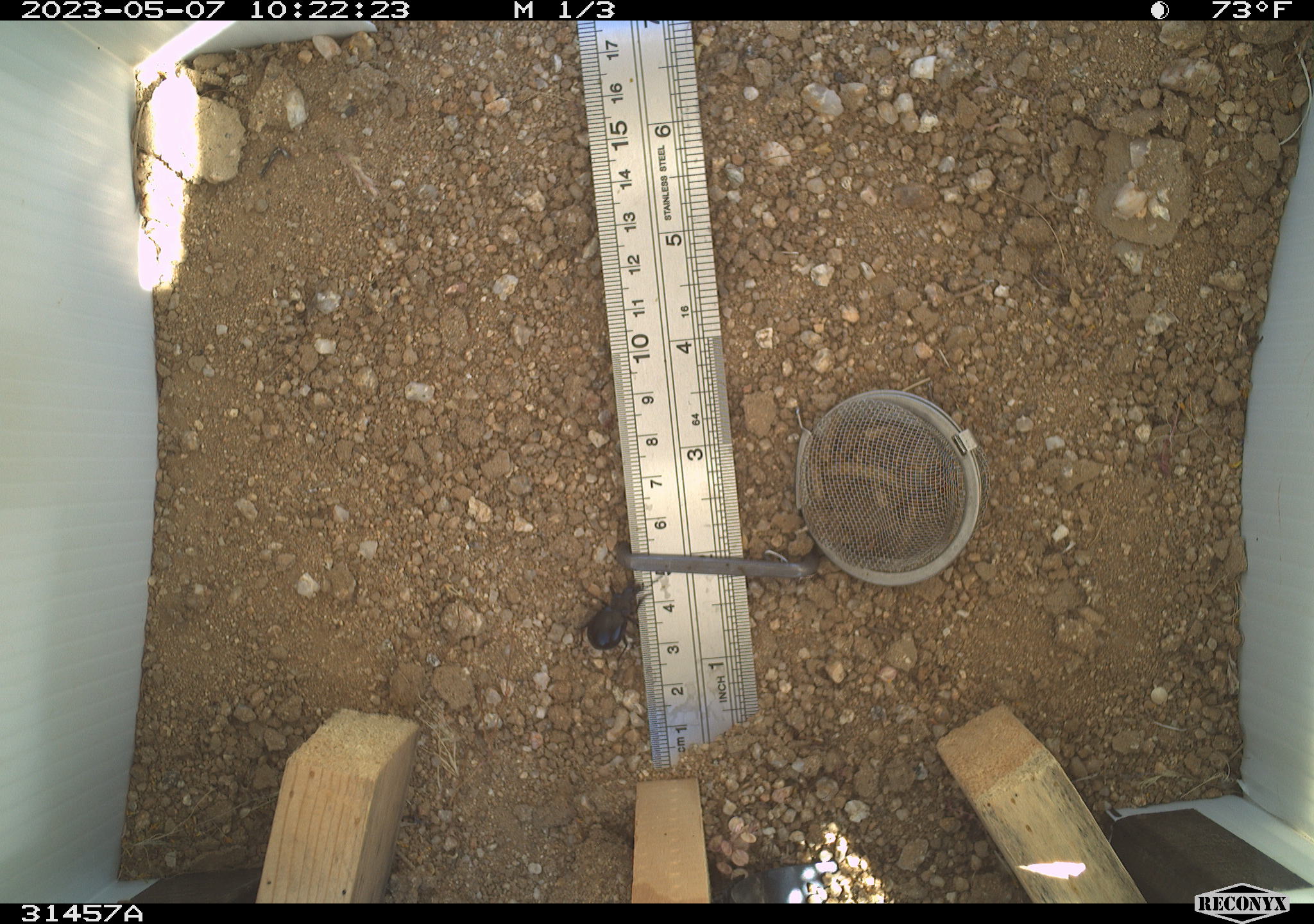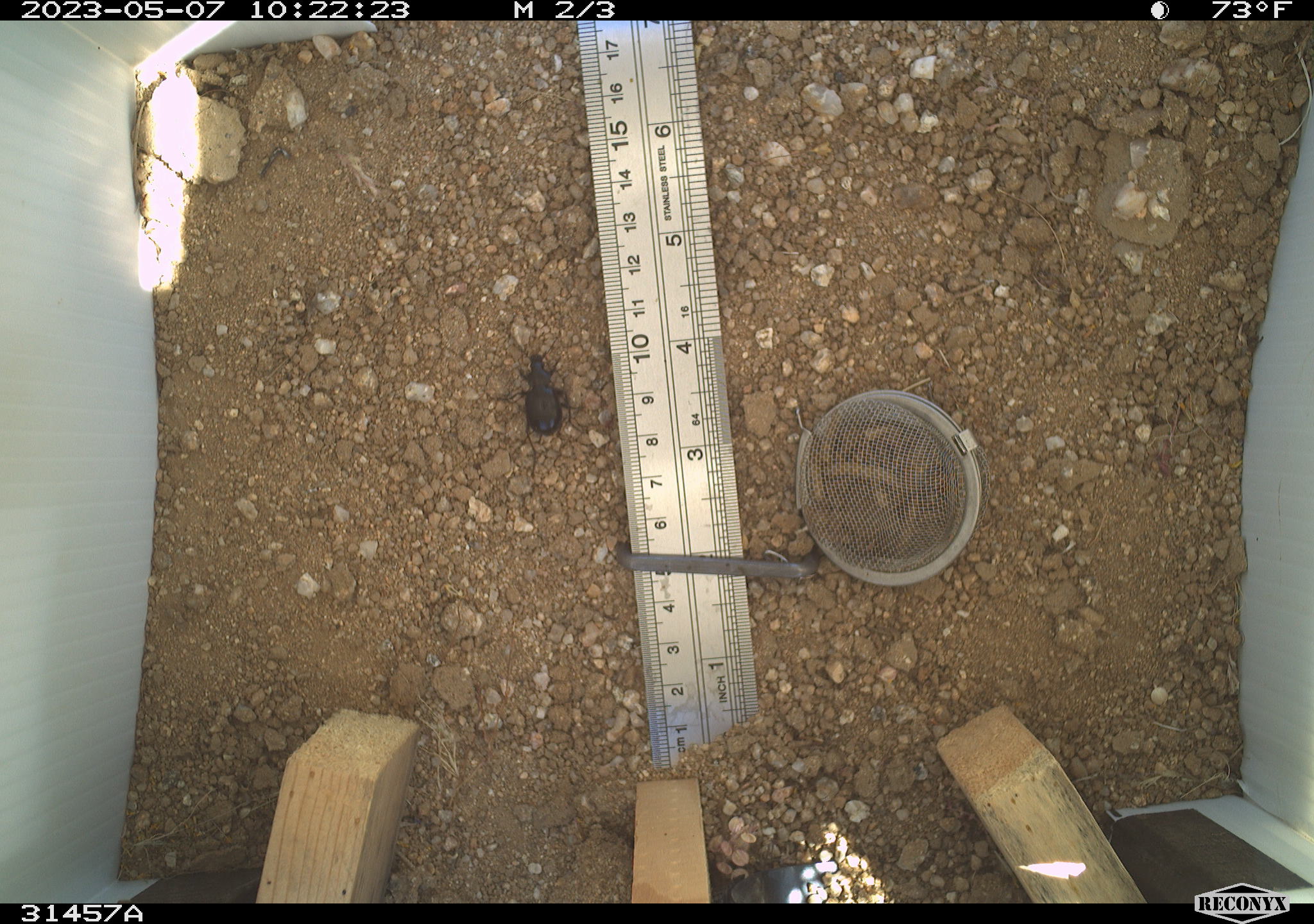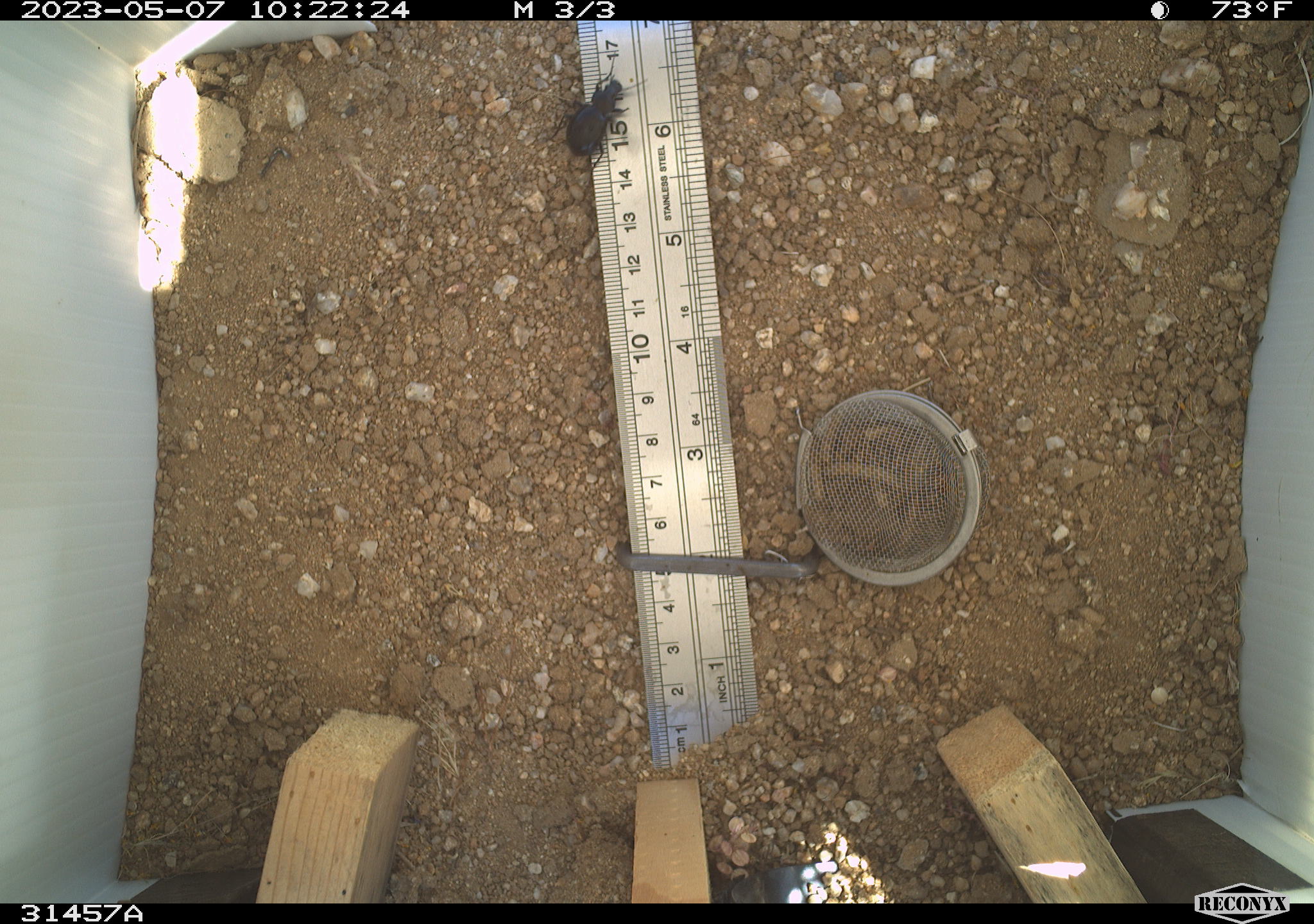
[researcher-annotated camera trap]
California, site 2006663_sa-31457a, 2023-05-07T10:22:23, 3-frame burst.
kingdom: Animalia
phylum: Arthropoda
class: Insecta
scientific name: Insecta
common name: insect